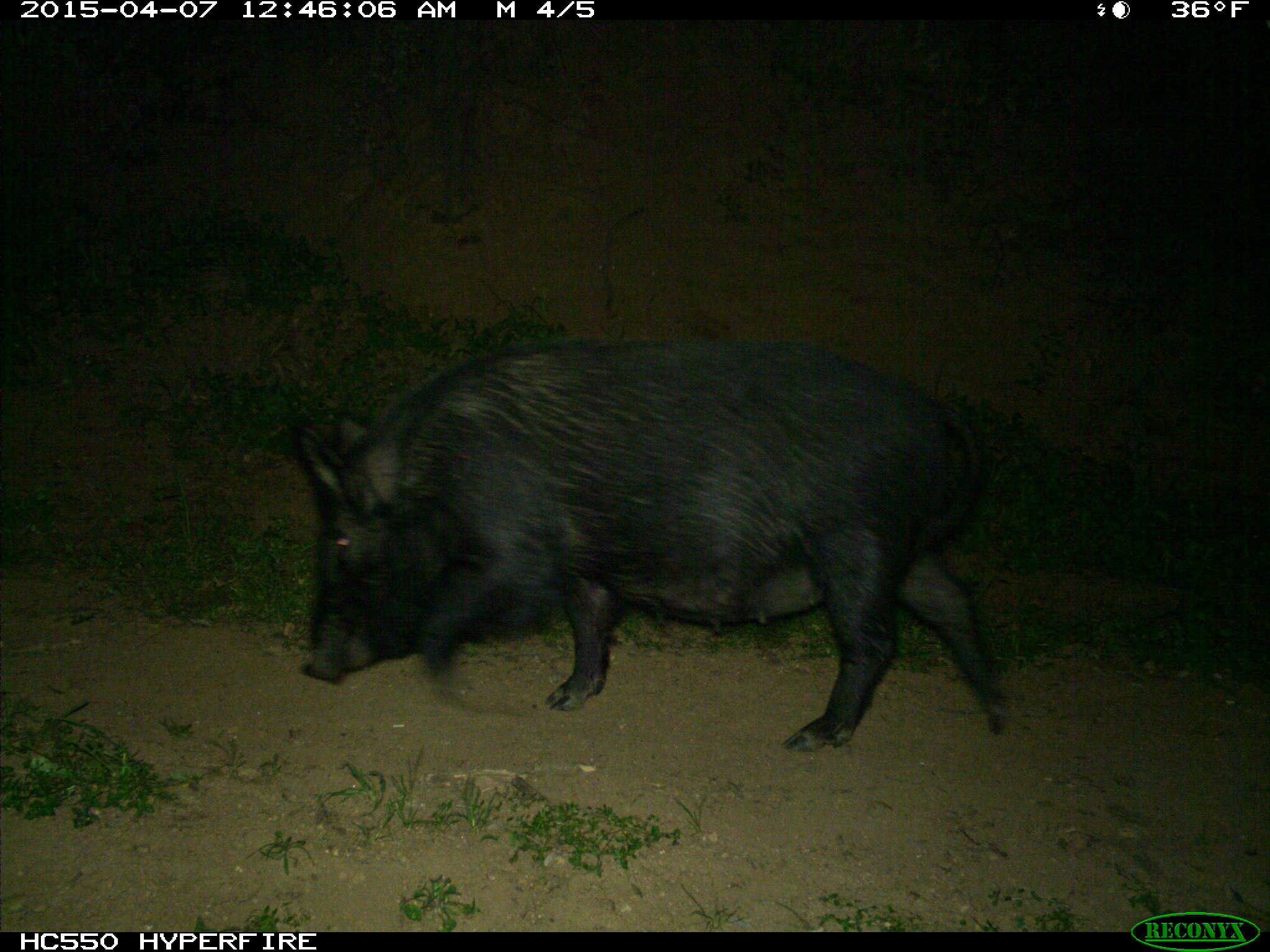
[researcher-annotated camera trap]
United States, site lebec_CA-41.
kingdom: Animalia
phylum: Chordata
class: Mammalia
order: Artiodactyla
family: Suidae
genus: Sus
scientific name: Sus scrofa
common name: wild boar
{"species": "Sus scrofa (wild boar)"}